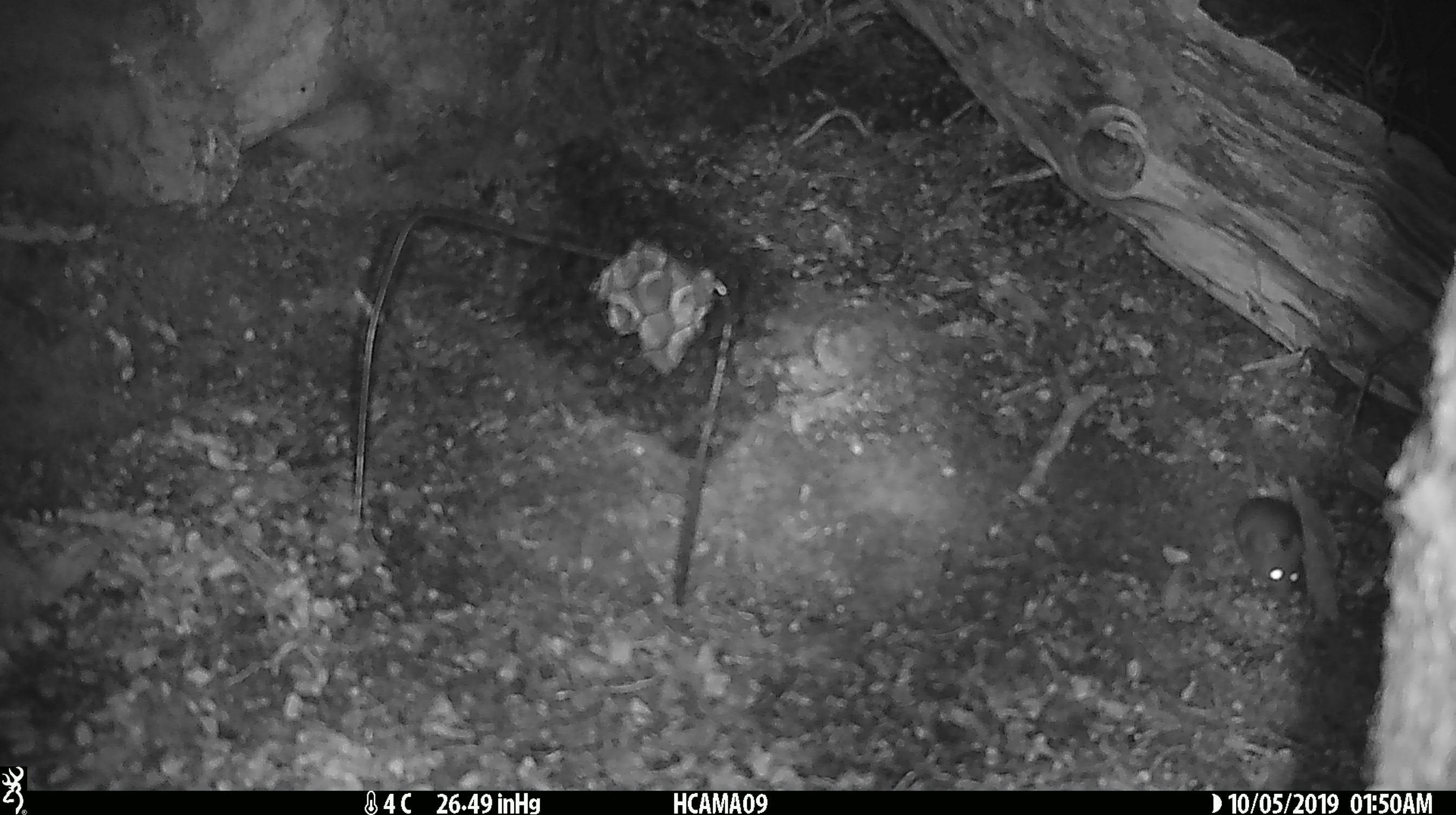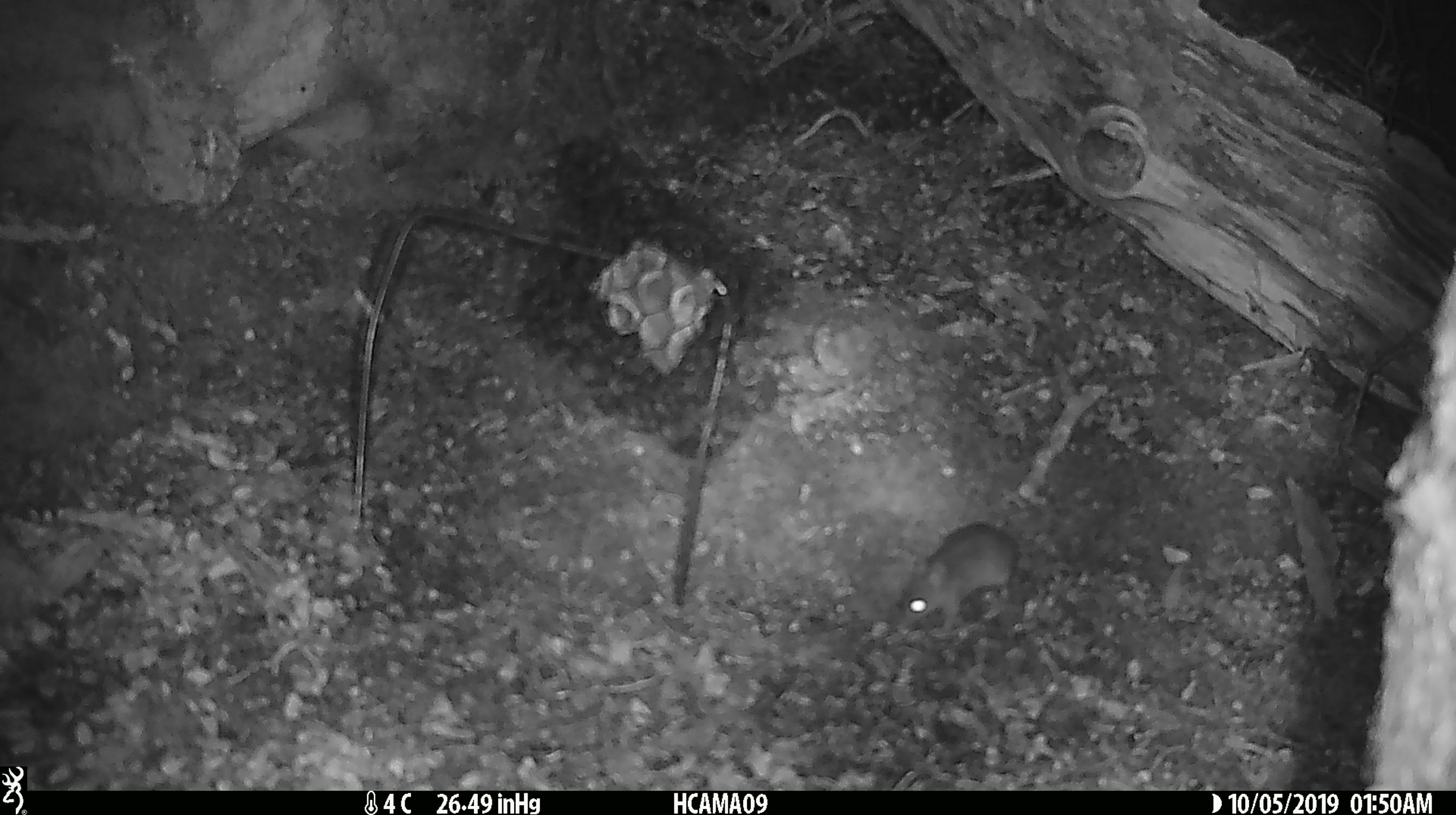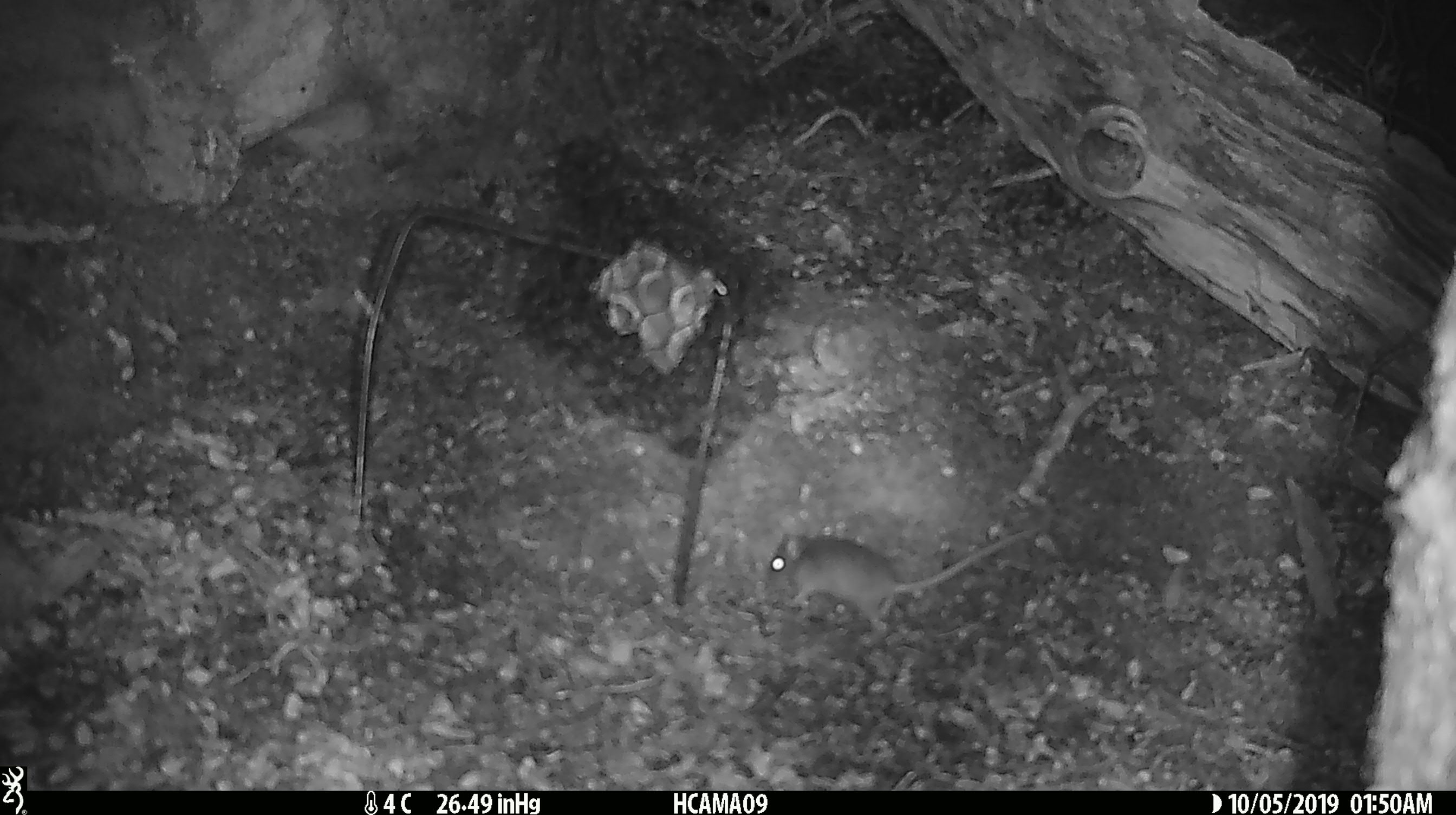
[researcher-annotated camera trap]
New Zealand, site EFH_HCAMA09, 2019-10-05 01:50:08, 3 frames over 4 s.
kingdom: Animalia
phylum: Chordata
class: Mammalia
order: Rodentia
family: Muridae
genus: Mus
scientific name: Mus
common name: mouse